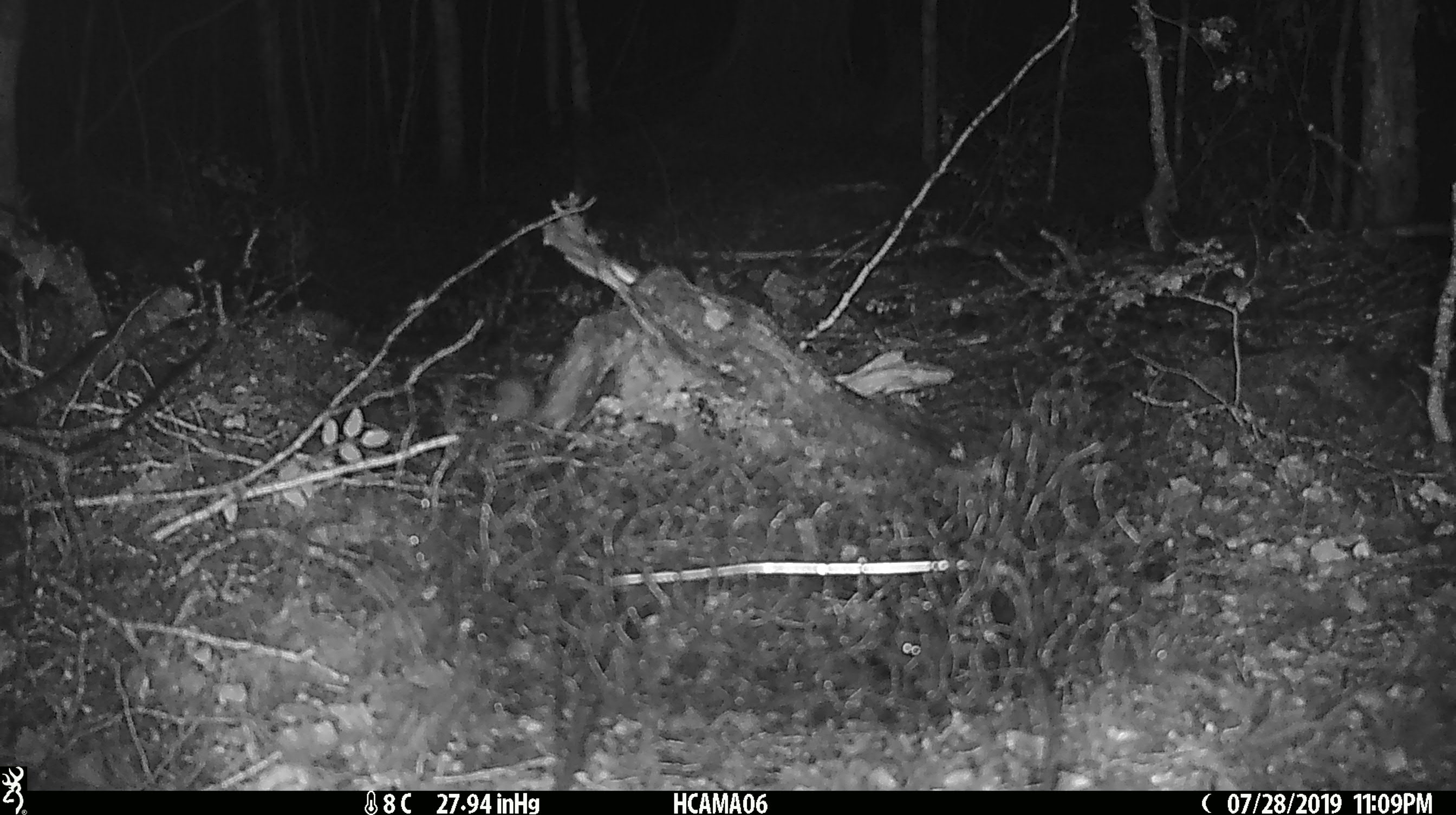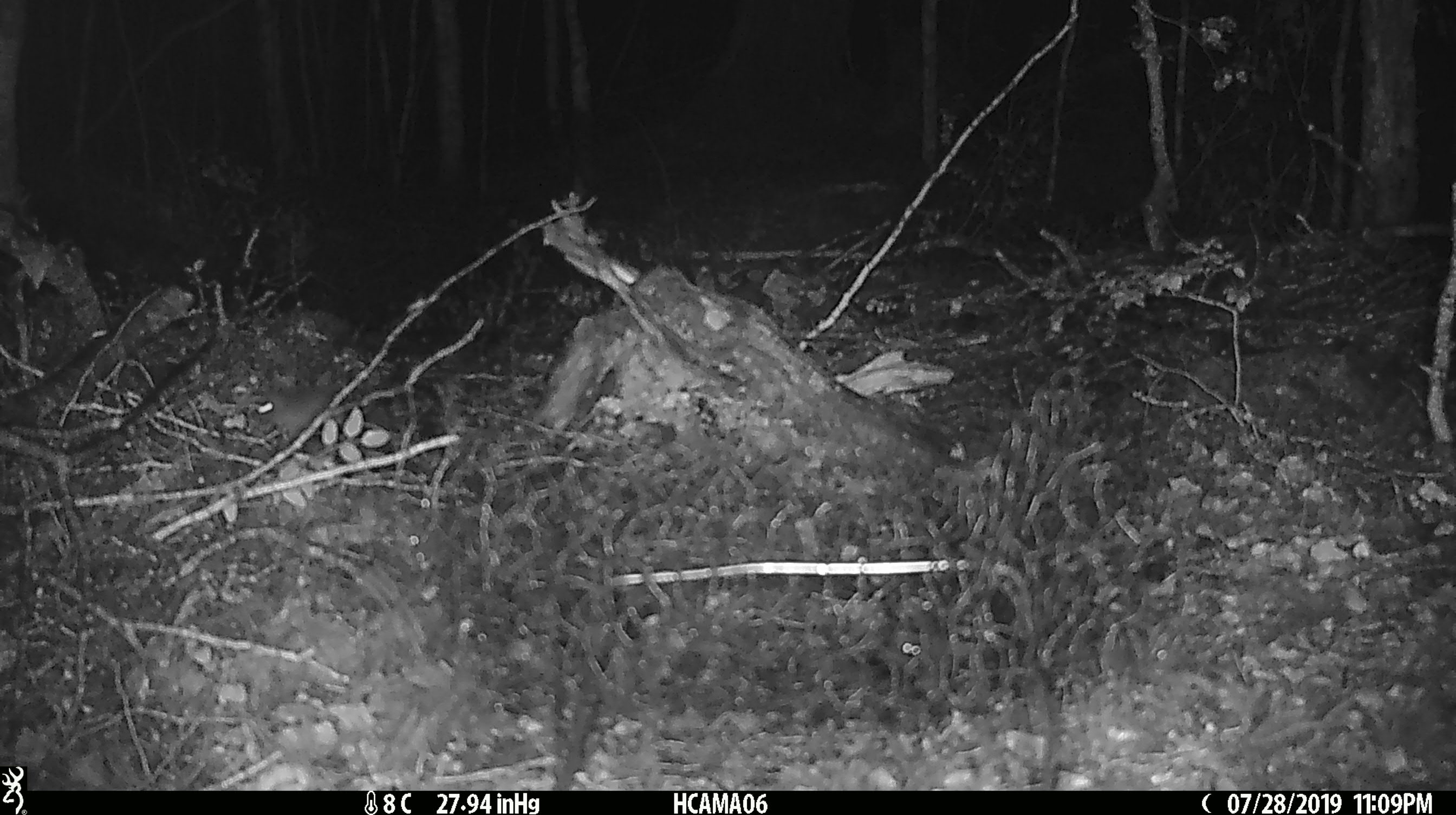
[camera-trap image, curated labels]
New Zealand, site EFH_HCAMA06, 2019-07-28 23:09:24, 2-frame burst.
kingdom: Animalia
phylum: Chordata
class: Mammalia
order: Rodentia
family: Muridae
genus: Mus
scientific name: Mus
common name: mouse